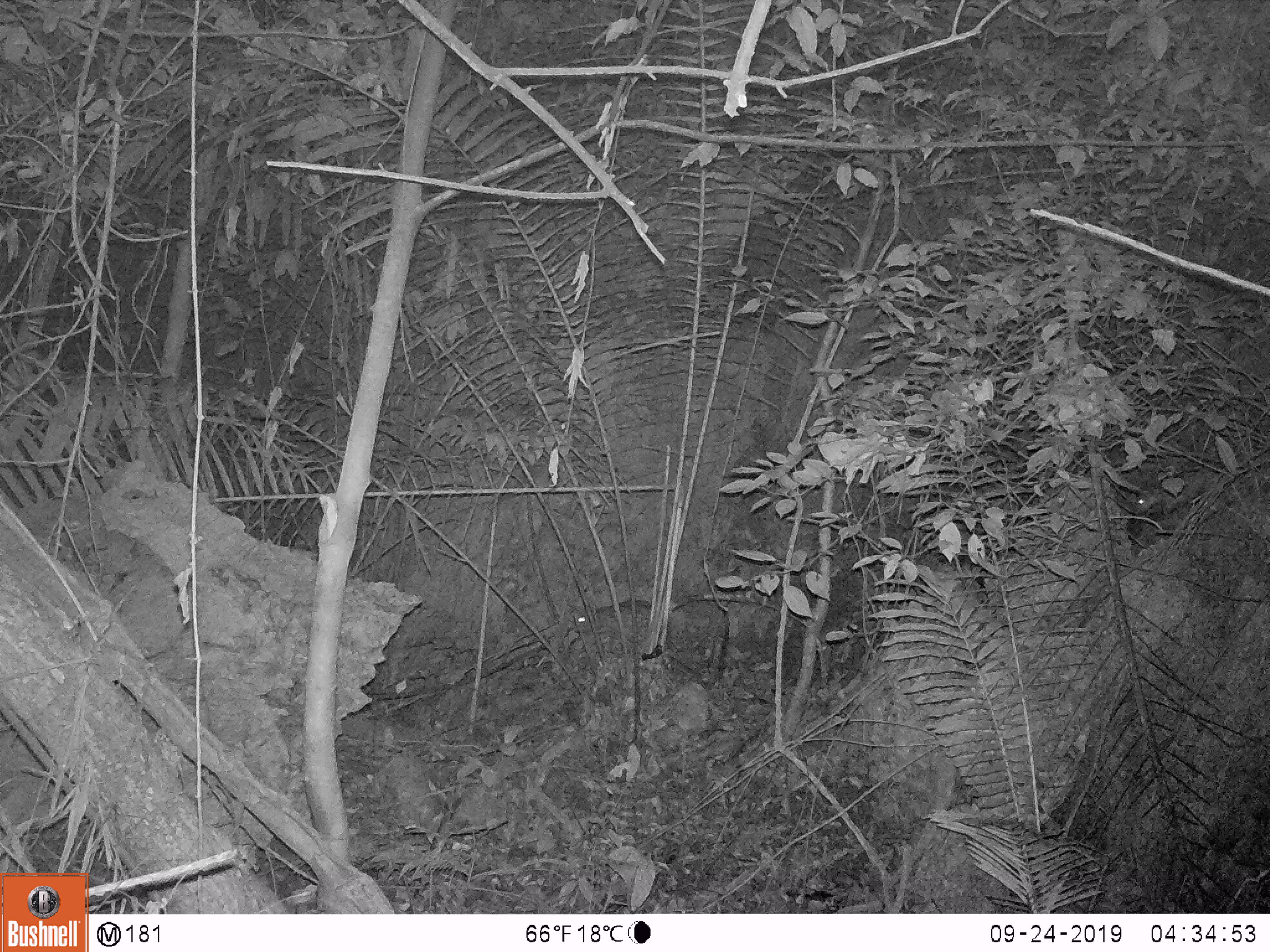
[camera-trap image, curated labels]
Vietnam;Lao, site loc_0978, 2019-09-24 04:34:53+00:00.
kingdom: Animalia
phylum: Chordata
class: Mammalia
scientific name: Mammalia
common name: mammal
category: unidentified small mammal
Unidentified small mammal (mammal) (Mammalia). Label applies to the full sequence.